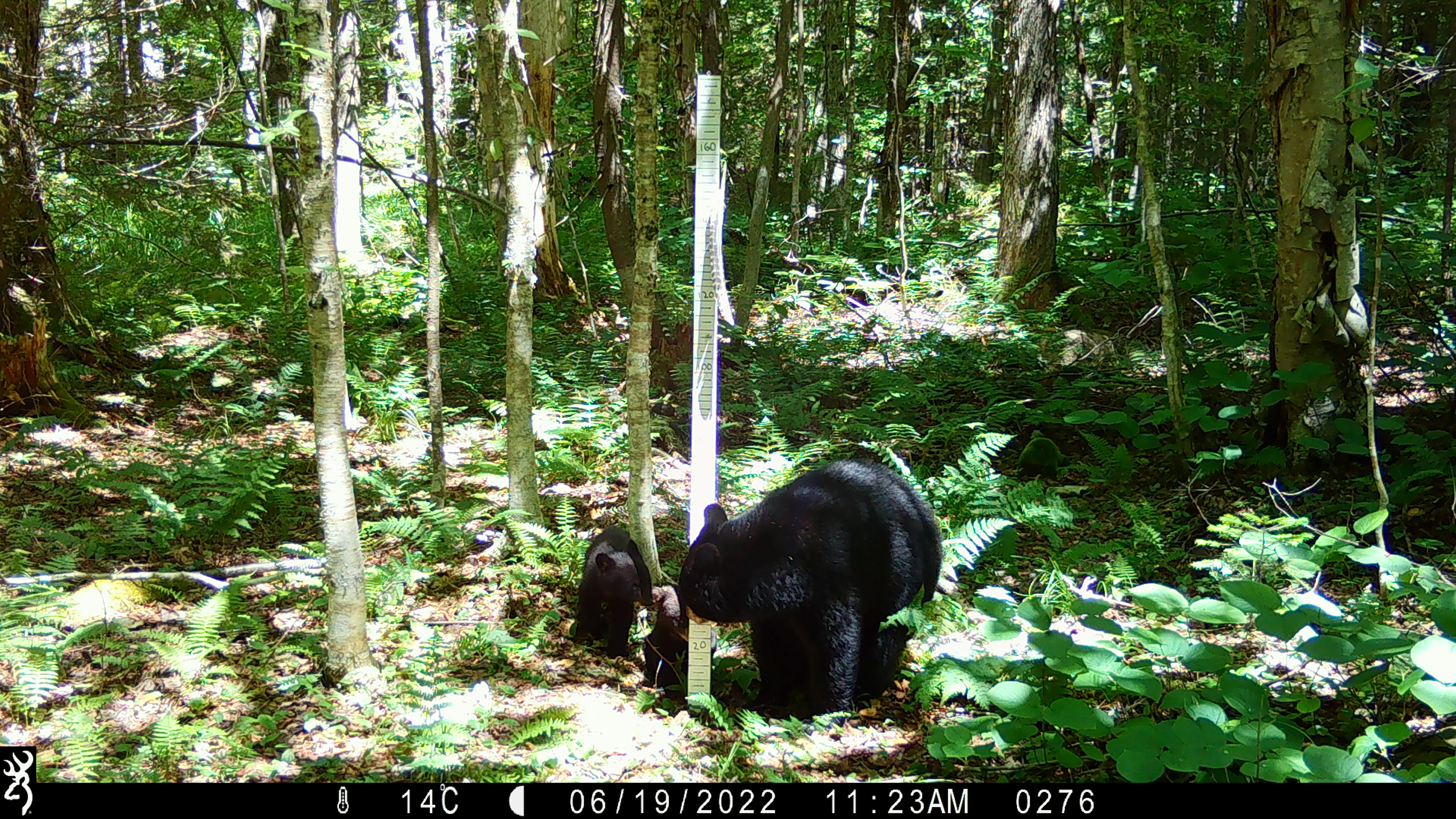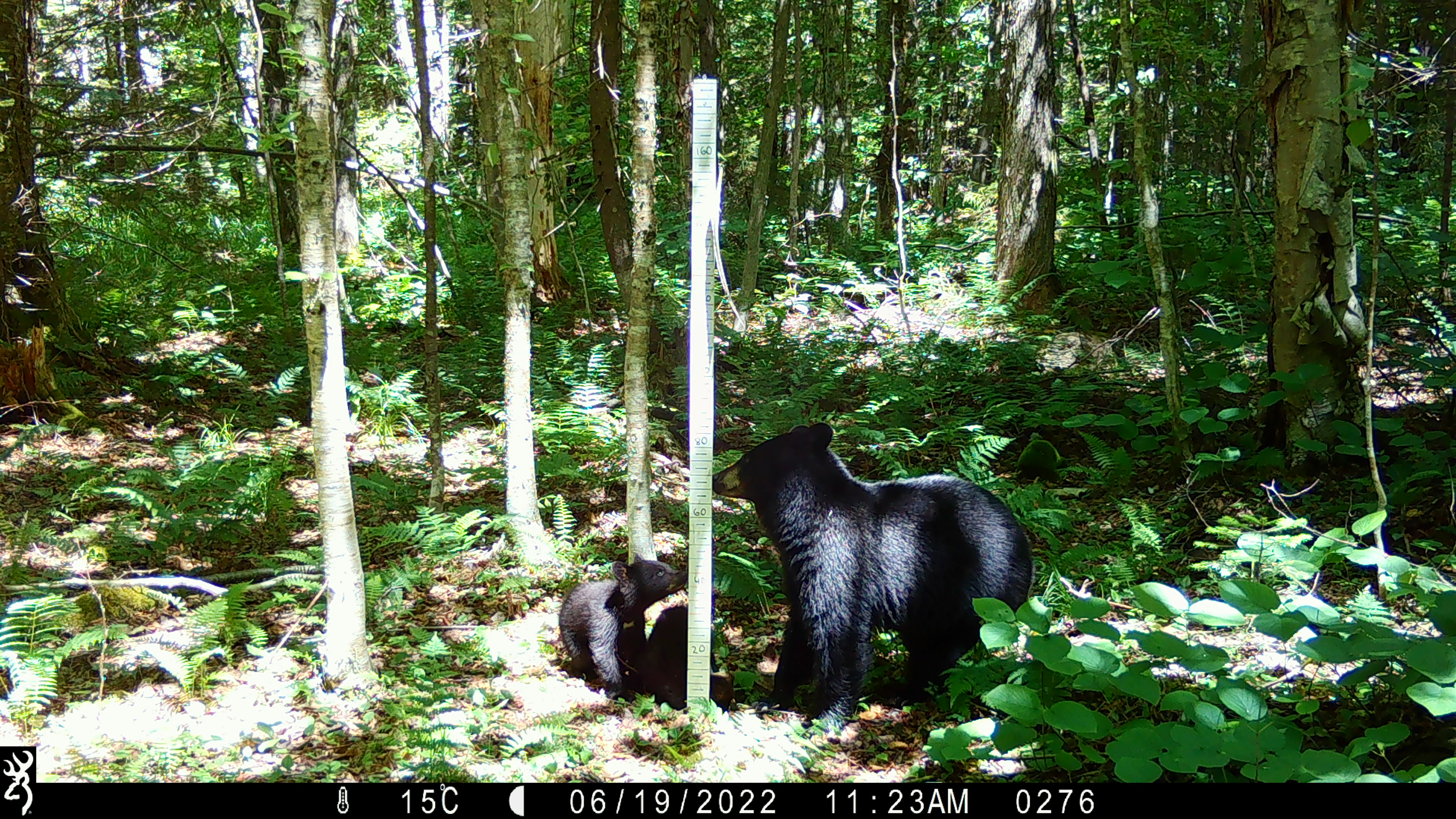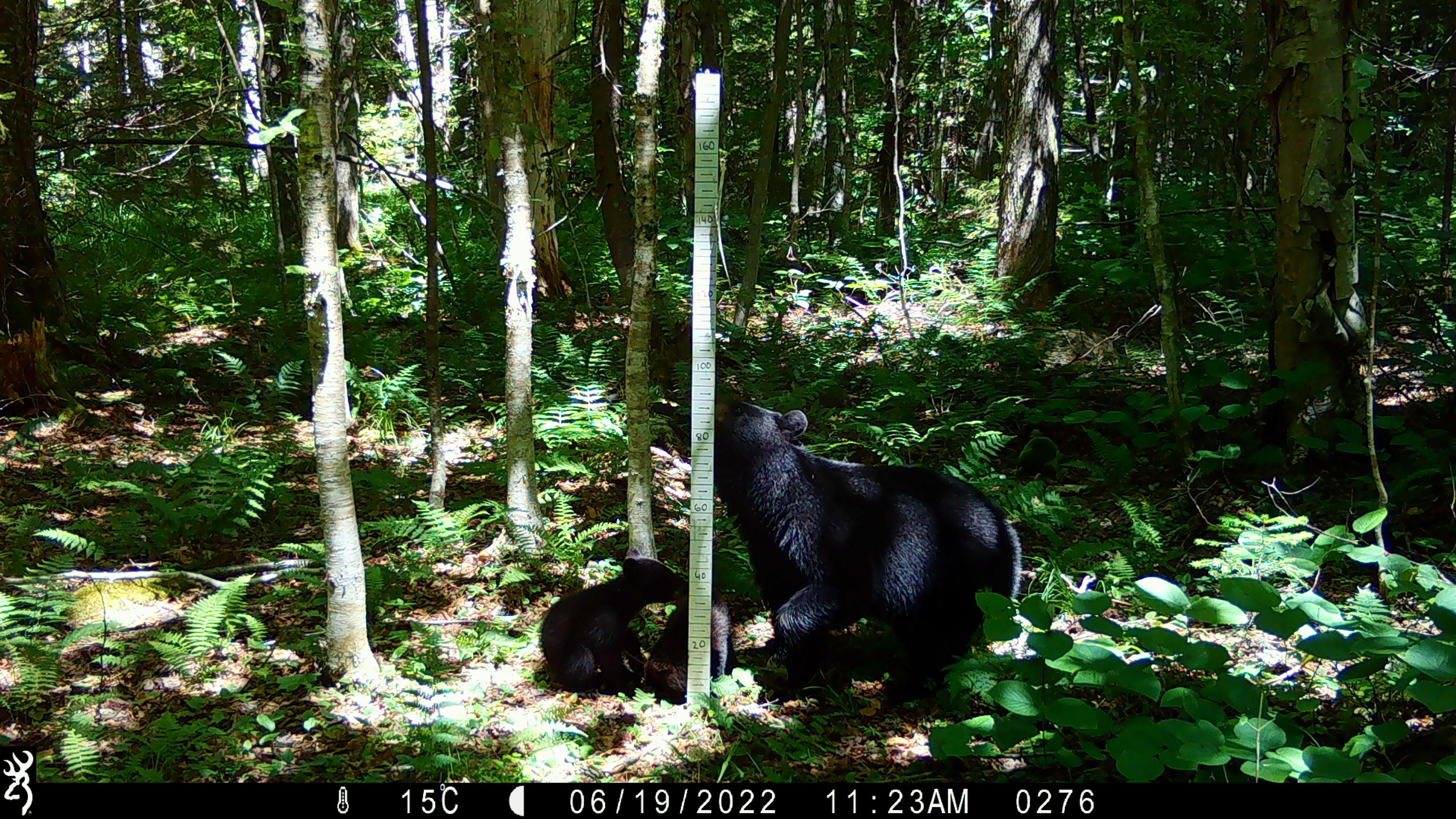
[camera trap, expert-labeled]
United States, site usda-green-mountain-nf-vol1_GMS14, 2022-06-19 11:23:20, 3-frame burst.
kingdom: Animalia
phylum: Chordata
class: Mammalia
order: Carnivora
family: Ursidae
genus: Ursus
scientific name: Ursus americanus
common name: black bear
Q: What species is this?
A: Black bear (Ursus americanus).